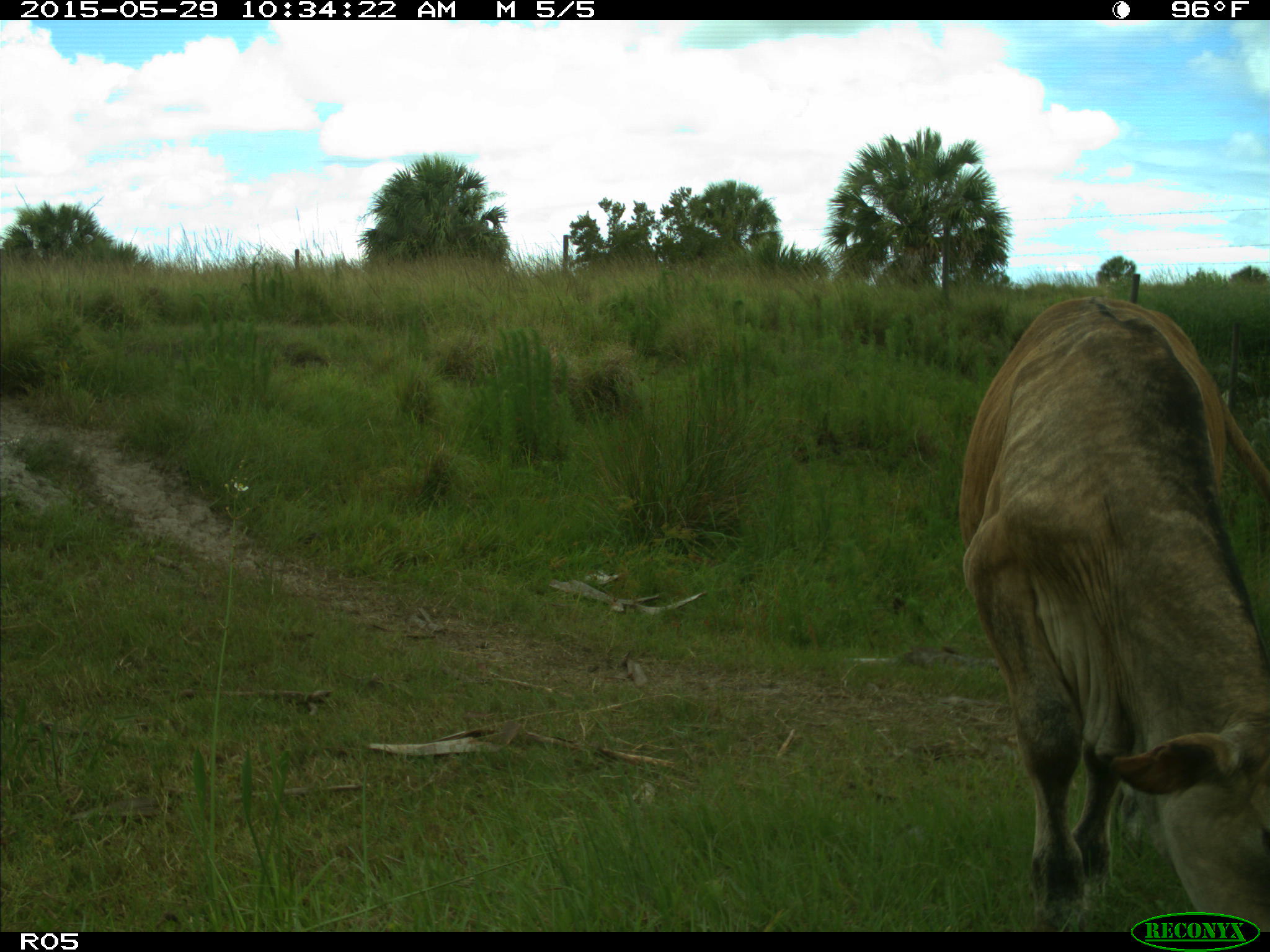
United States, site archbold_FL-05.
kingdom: Animalia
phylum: Chordata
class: Mammalia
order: Artiodactyla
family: Bovidae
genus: Bos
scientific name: Bos taurus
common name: domestic cow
Bos taurus (domestic cow).